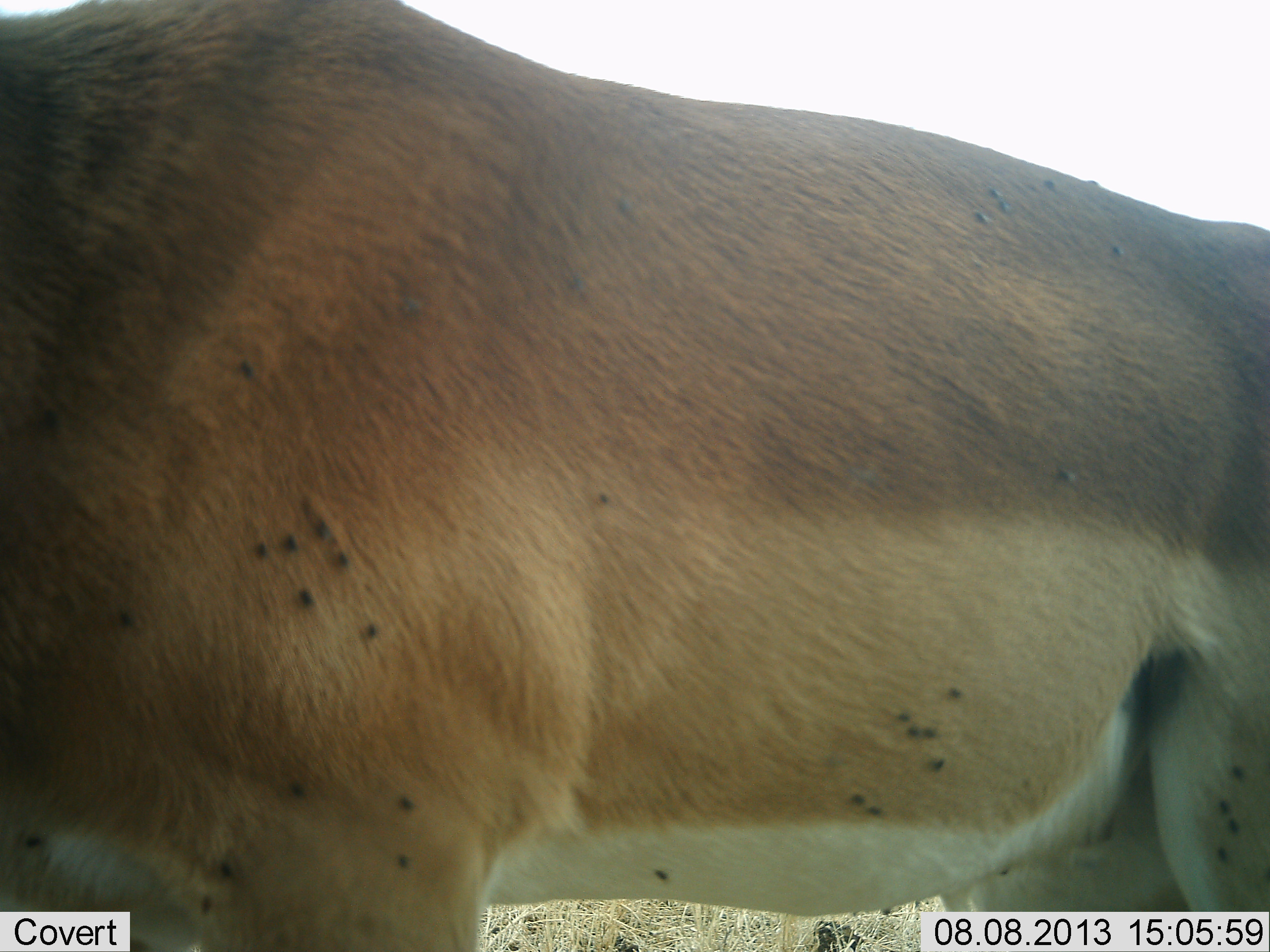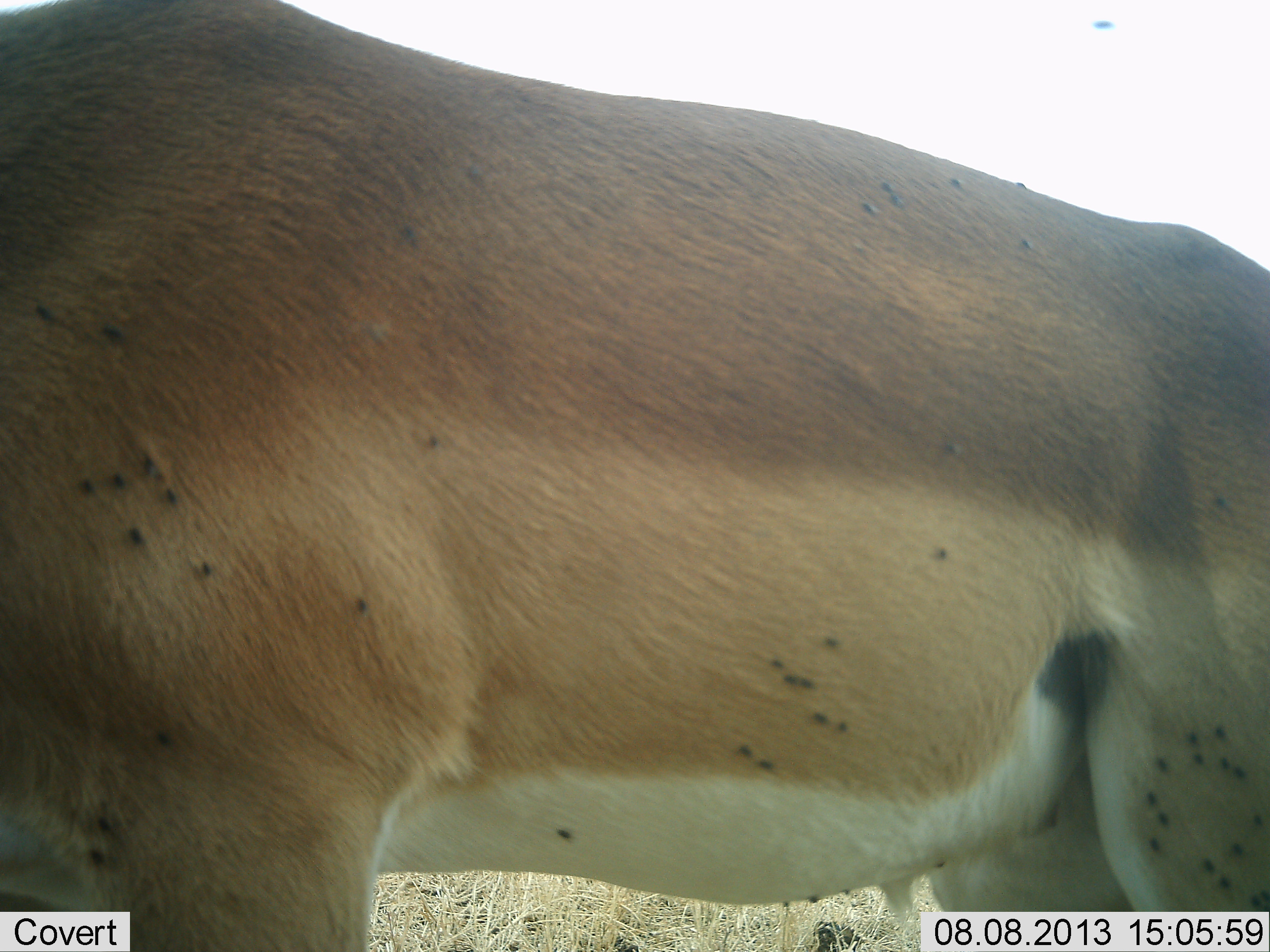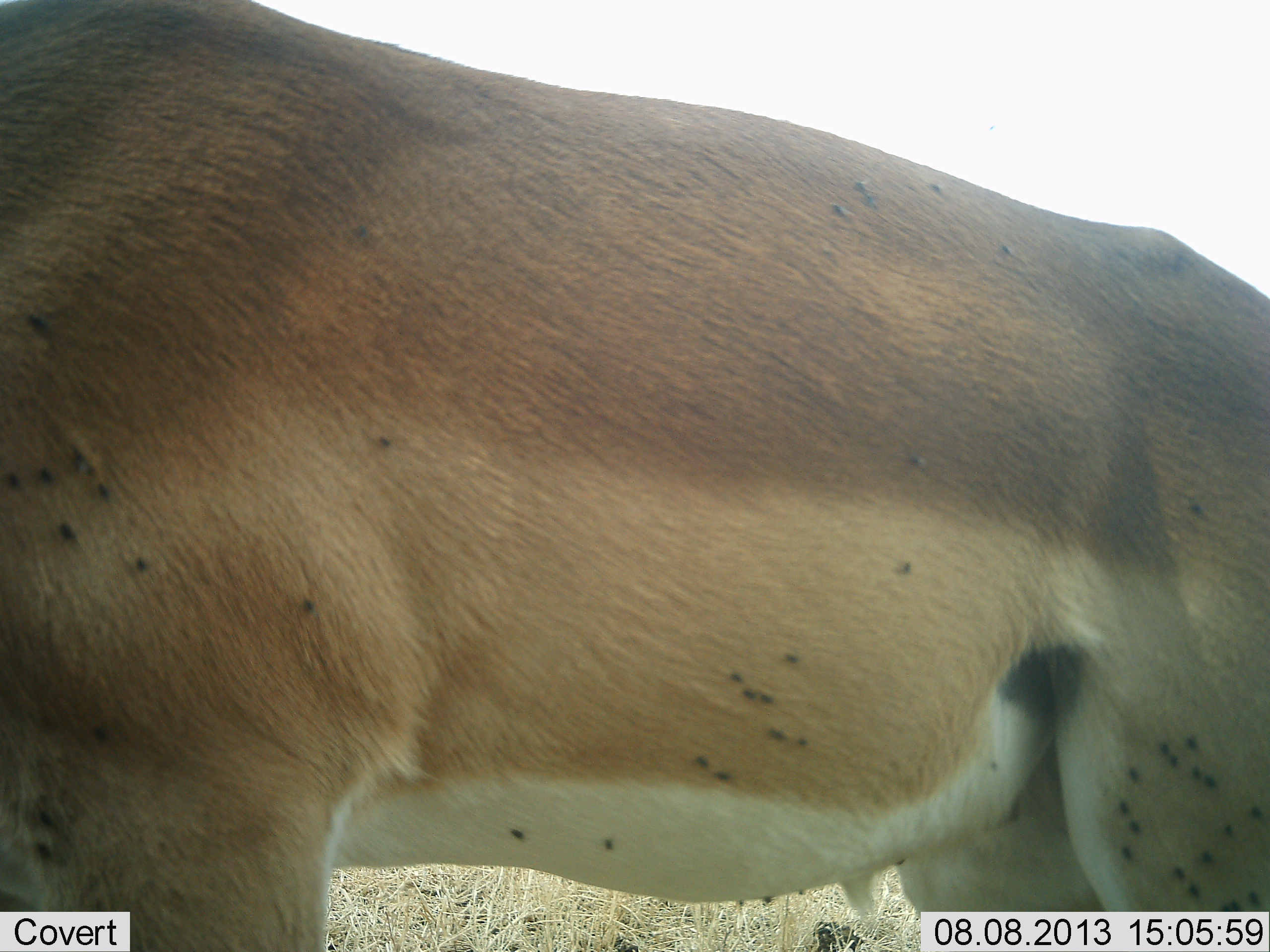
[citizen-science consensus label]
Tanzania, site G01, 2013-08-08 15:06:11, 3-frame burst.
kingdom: Animalia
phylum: Chordata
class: Mammalia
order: Artiodactyla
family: Bovidae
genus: Aepyceros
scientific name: Aepyceros melampus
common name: impala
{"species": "impala (Aepyceros melampus)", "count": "1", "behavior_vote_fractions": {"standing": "100%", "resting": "0%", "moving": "10%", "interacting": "0%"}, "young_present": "0%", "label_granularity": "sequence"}